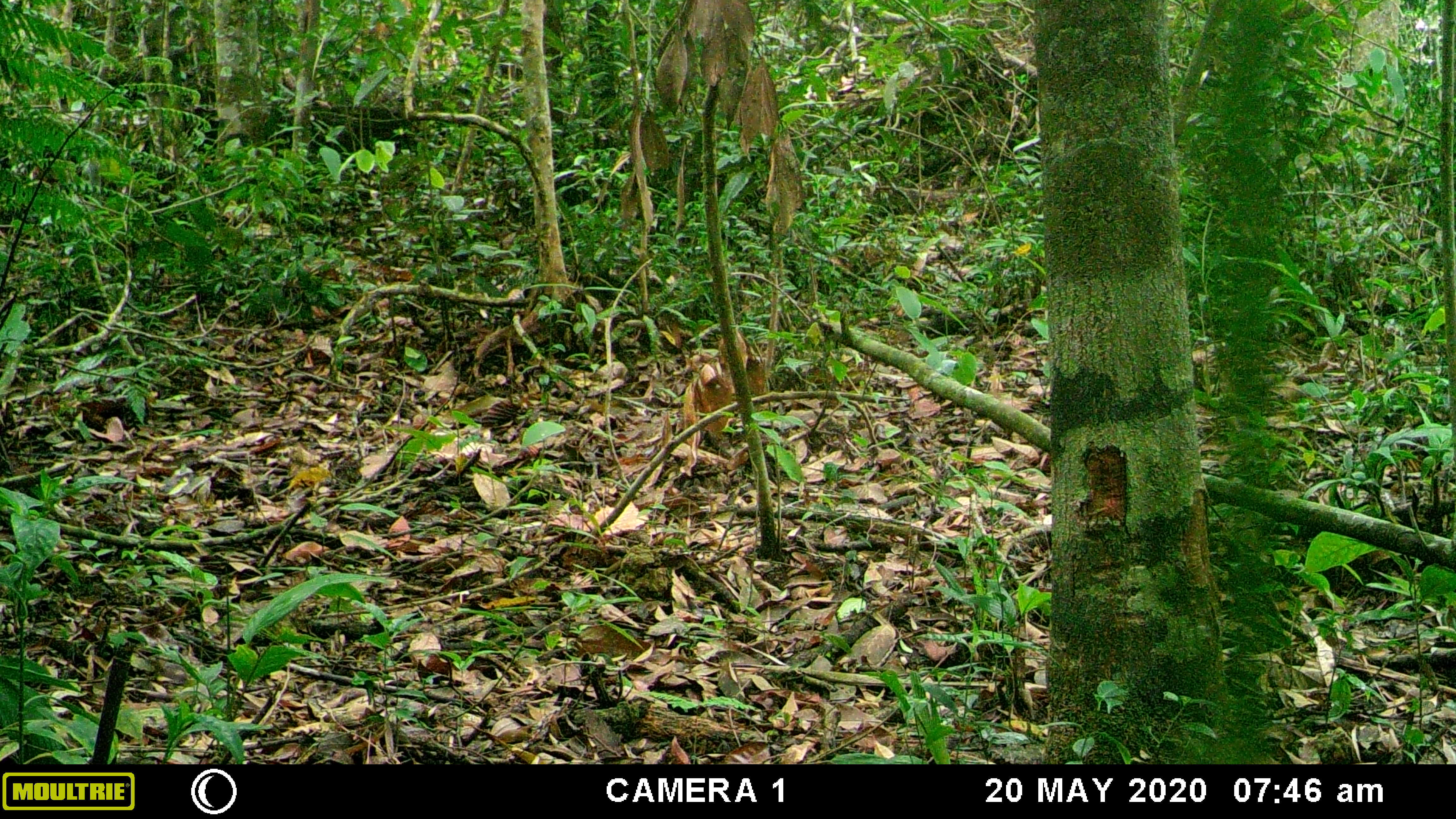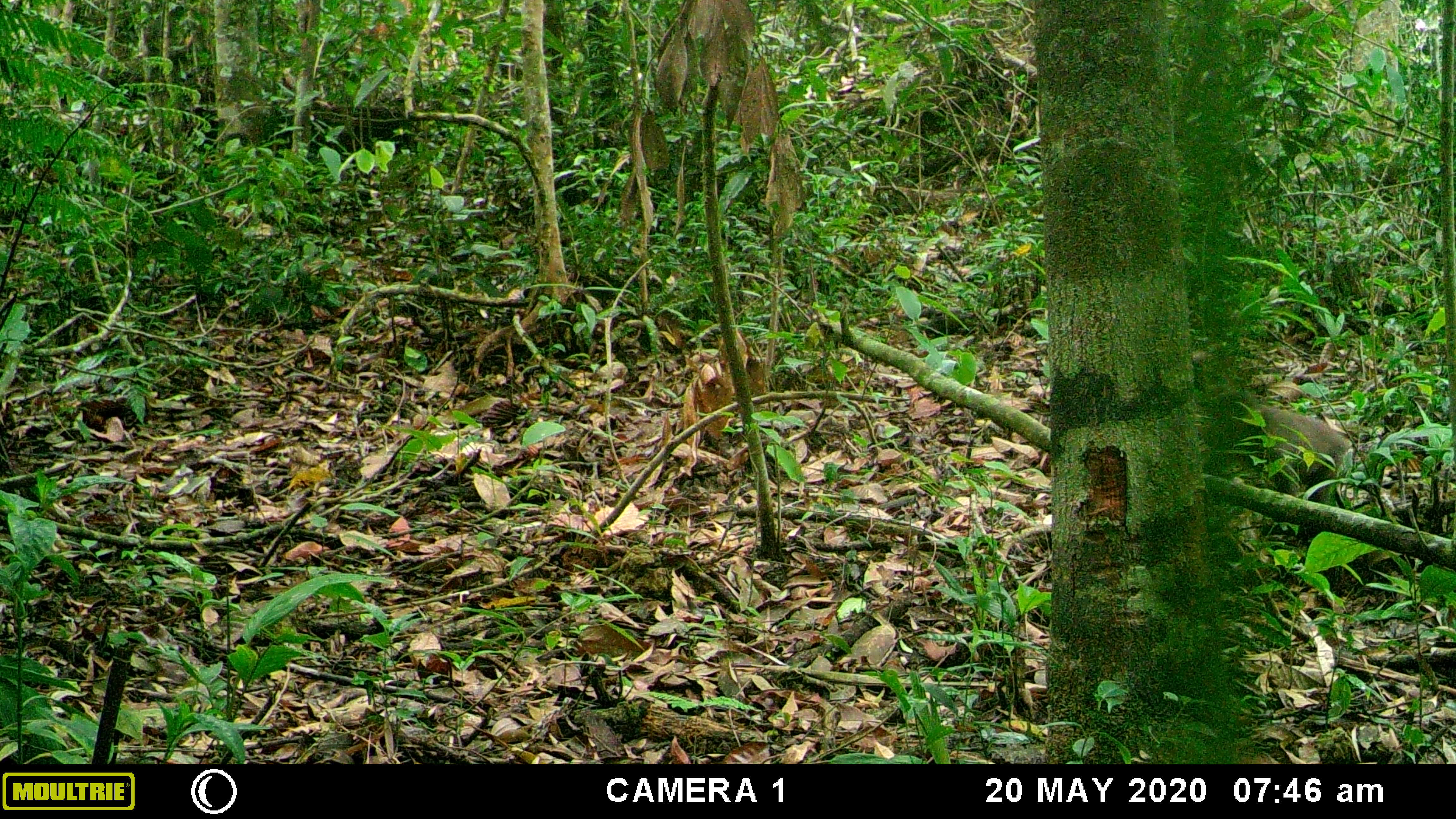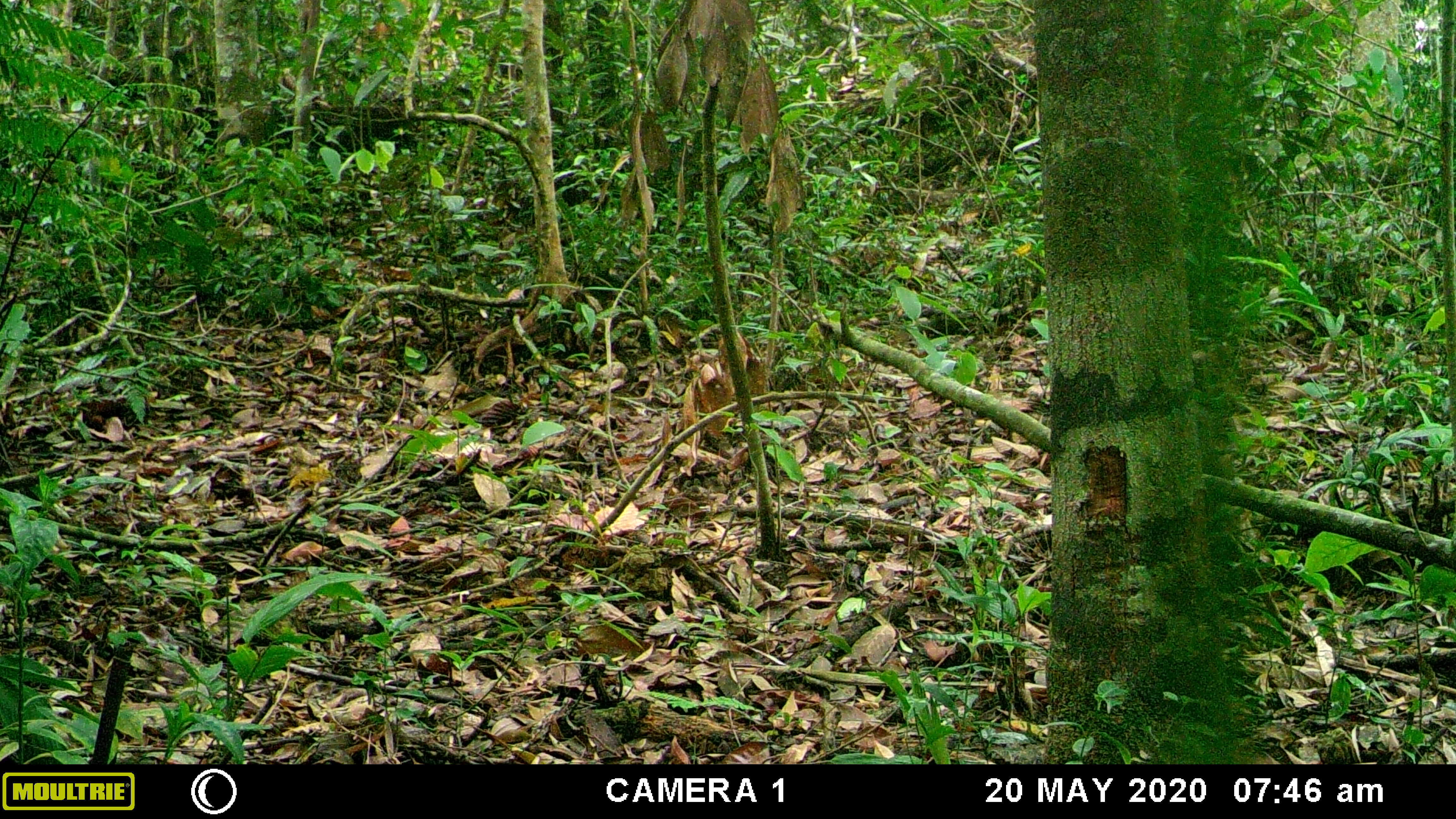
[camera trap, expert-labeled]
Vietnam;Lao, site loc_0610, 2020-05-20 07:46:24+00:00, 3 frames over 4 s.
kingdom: Animalia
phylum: Chordata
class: Mammalia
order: Primates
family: Cercopithecidae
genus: Macaca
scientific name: Macaca arctoides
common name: stump-tailed macaque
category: stump tailed macaque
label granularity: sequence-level